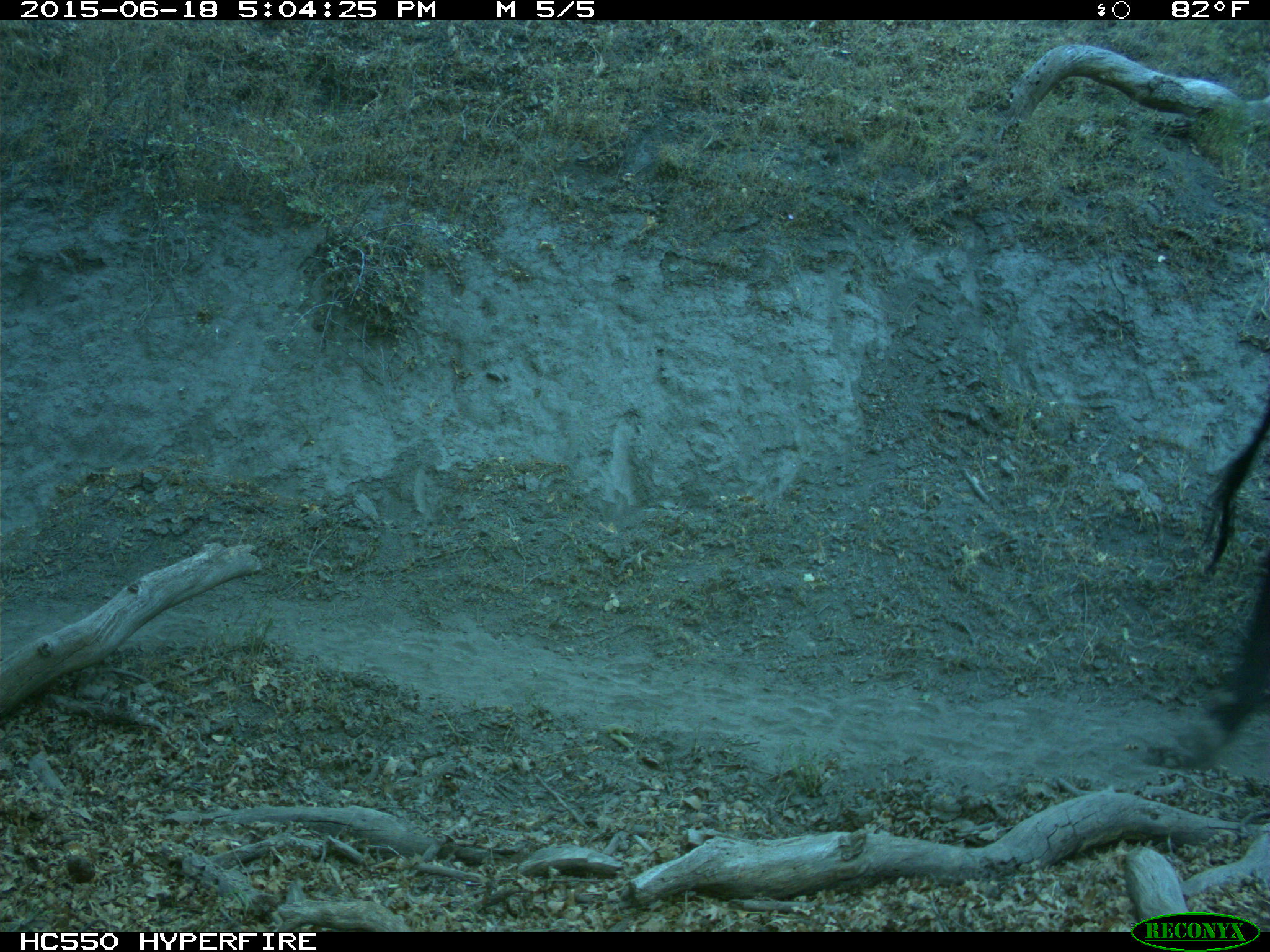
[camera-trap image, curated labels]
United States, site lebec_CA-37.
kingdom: Animalia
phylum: Chordata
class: Mammalia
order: Artiodactyla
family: Bovidae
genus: Bos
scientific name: Bos taurus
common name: domestic cow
Bos taurus (domestic cow).